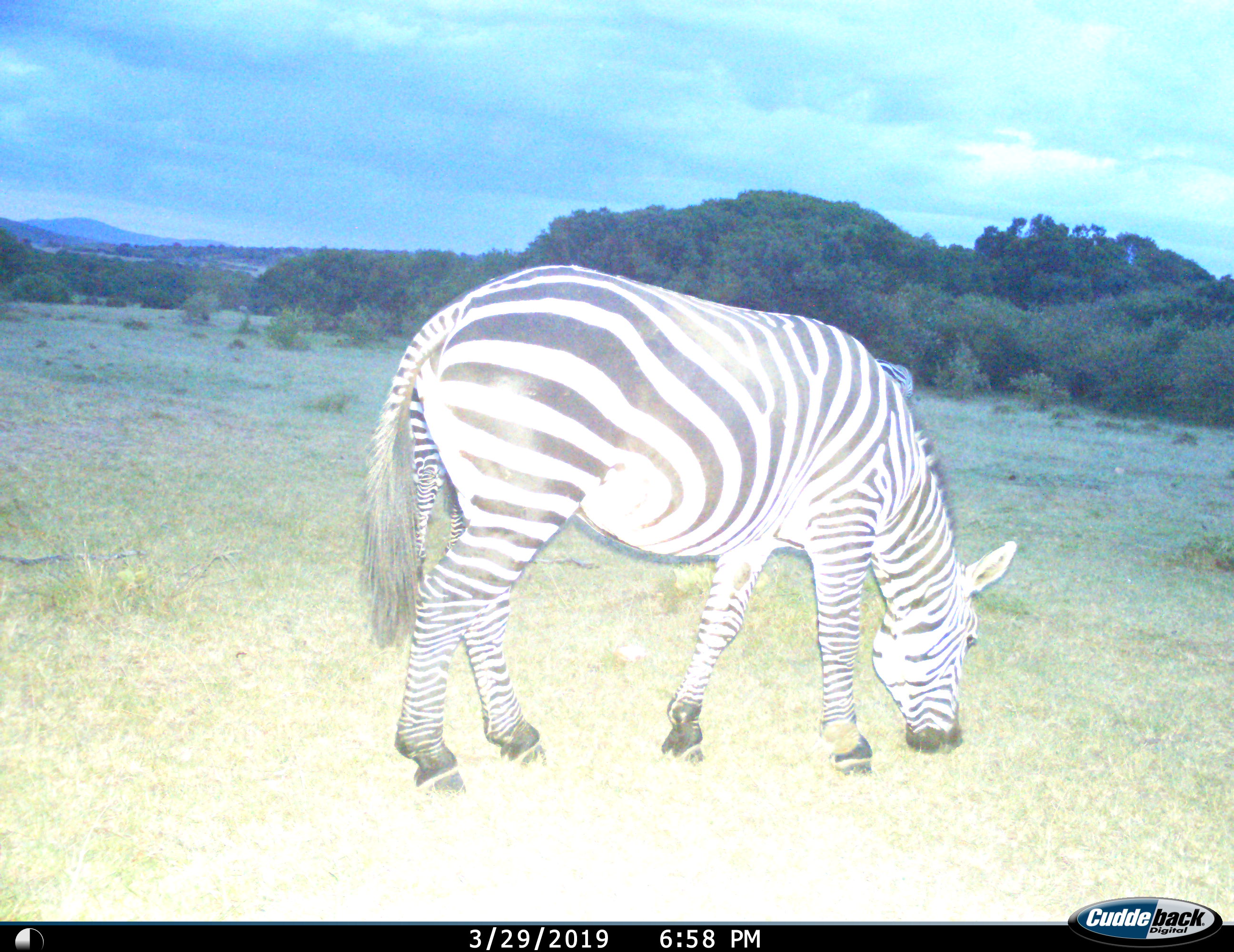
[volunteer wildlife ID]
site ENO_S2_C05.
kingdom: Animalia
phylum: Chordata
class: Mammalia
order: Perissodactyla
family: Equidae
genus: Equus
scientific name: Equus quagga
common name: plains zebra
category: zebraplains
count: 1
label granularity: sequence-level